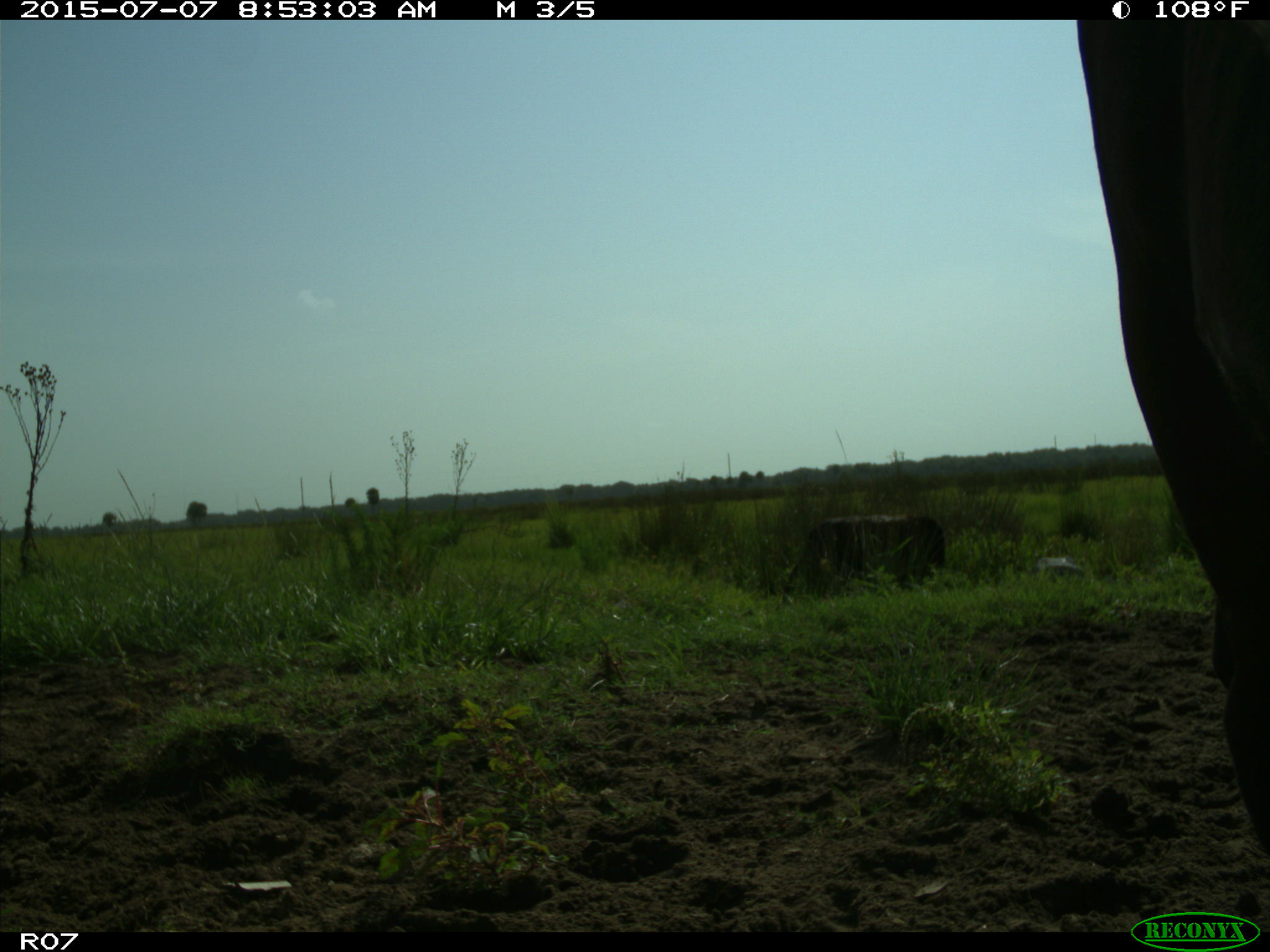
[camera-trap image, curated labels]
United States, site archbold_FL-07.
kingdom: Animalia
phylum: Chordata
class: Mammalia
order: Artiodactyla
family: Bovidae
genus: Bos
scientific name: Bos taurus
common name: domestic cow